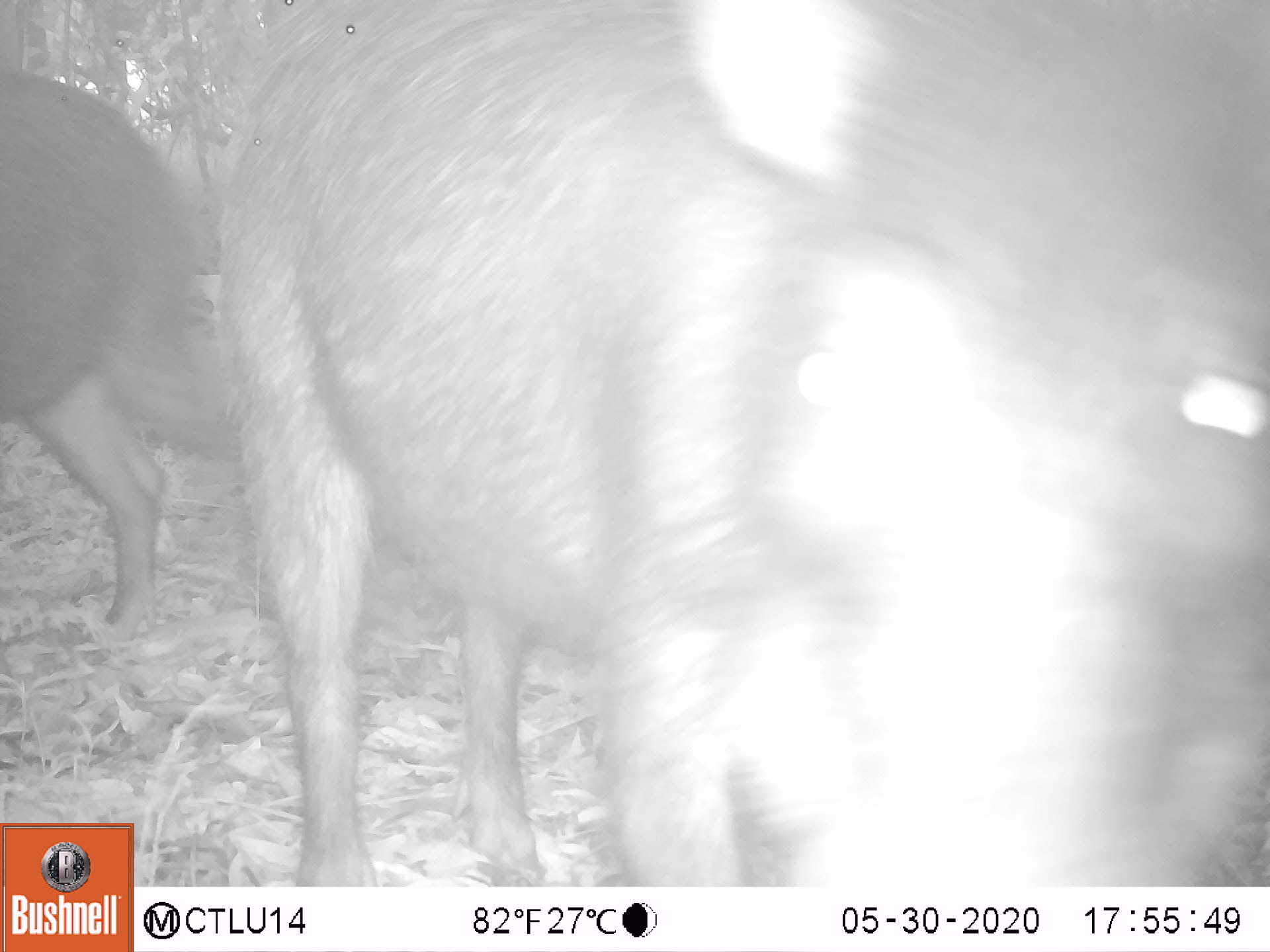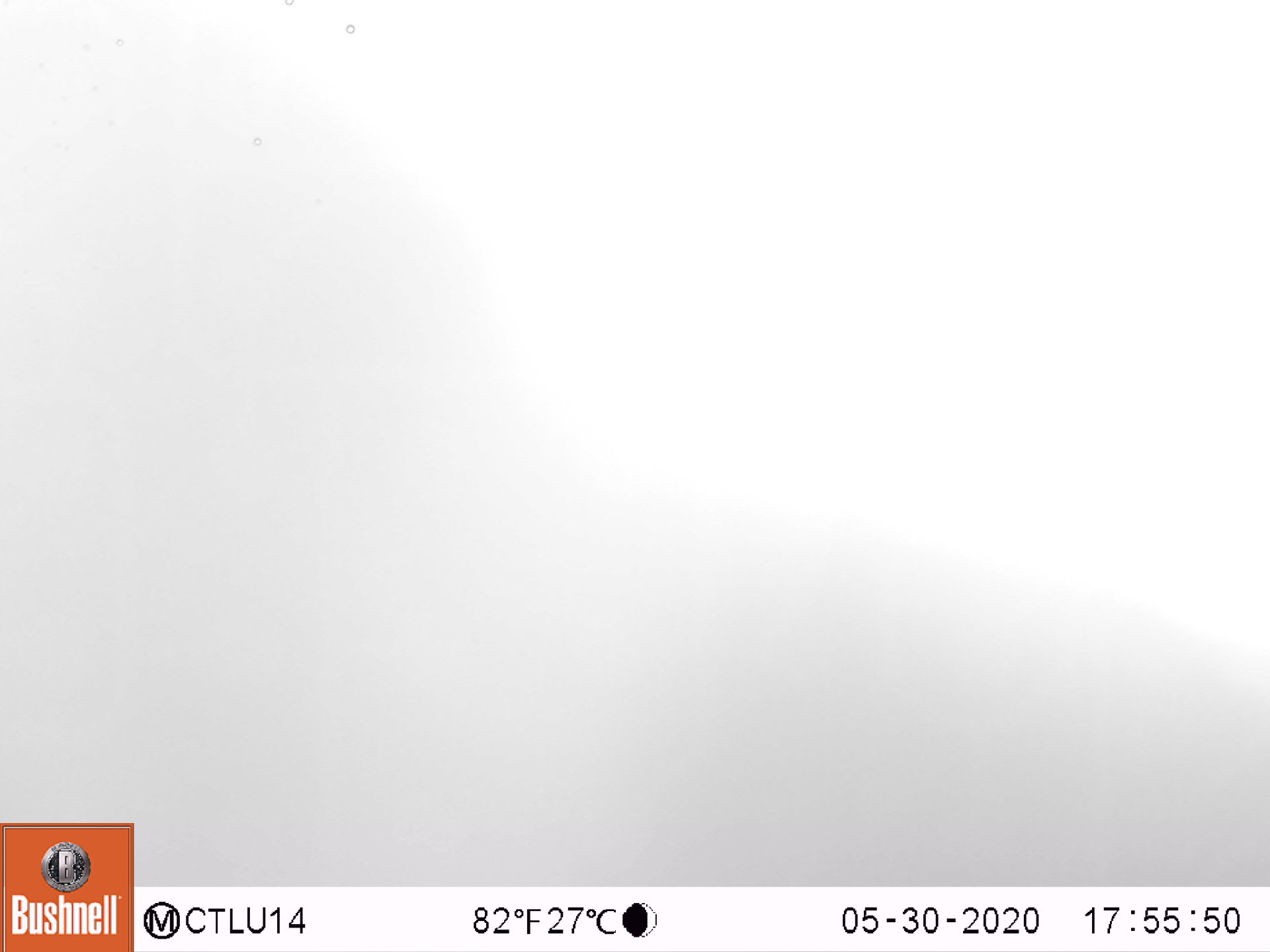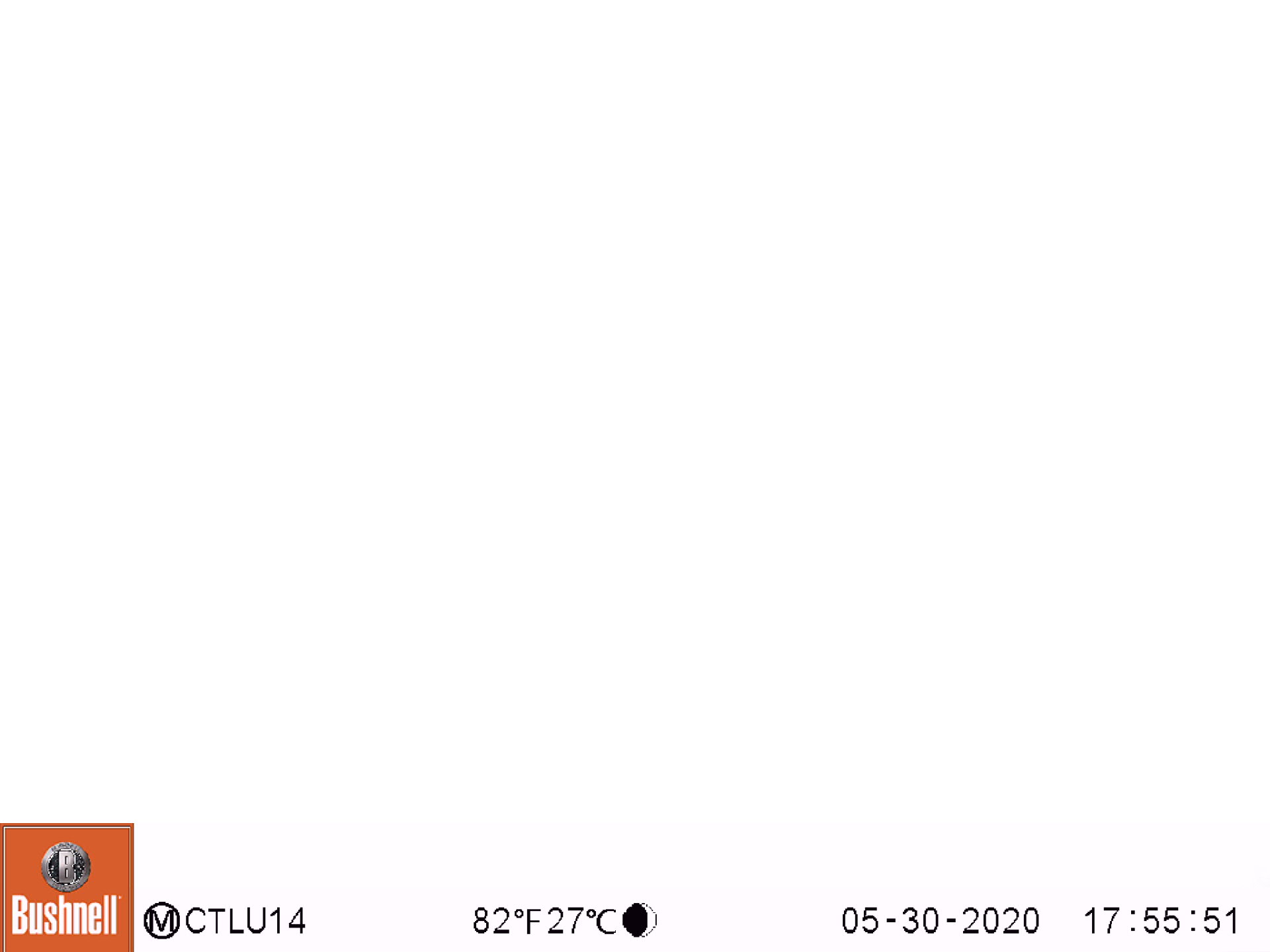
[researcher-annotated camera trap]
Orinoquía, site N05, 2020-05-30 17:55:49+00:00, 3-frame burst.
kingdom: Animalia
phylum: Chordata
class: Mammalia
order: Artiodactyla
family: Tayassuidae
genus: Tayassu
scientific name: Tayassu pecari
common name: white-lipped peccary